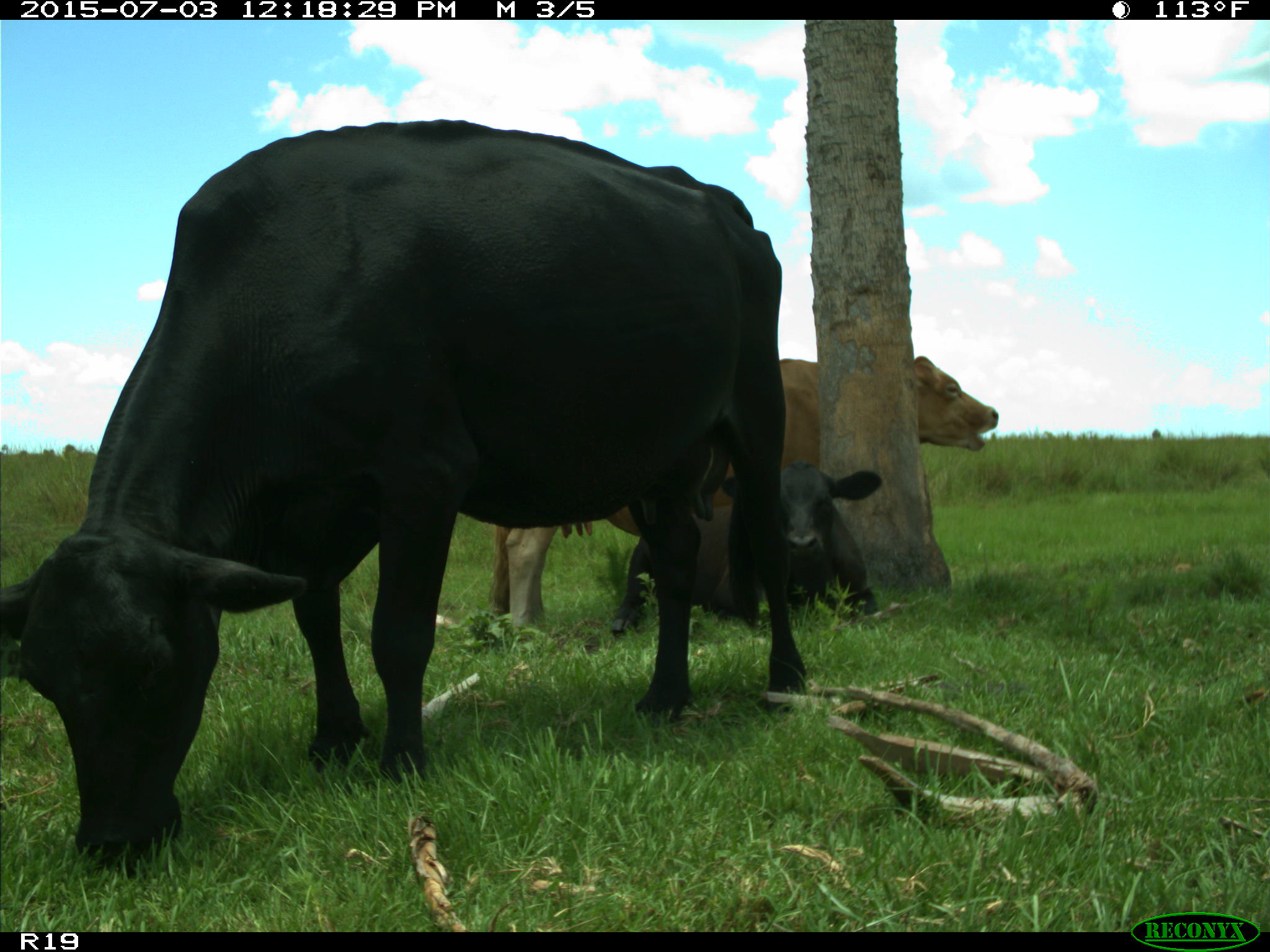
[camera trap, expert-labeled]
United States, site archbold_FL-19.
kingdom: Animalia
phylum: Chordata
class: Mammalia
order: Artiodactyla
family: Bovidae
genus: Bos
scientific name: Bos taurus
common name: domestic cow